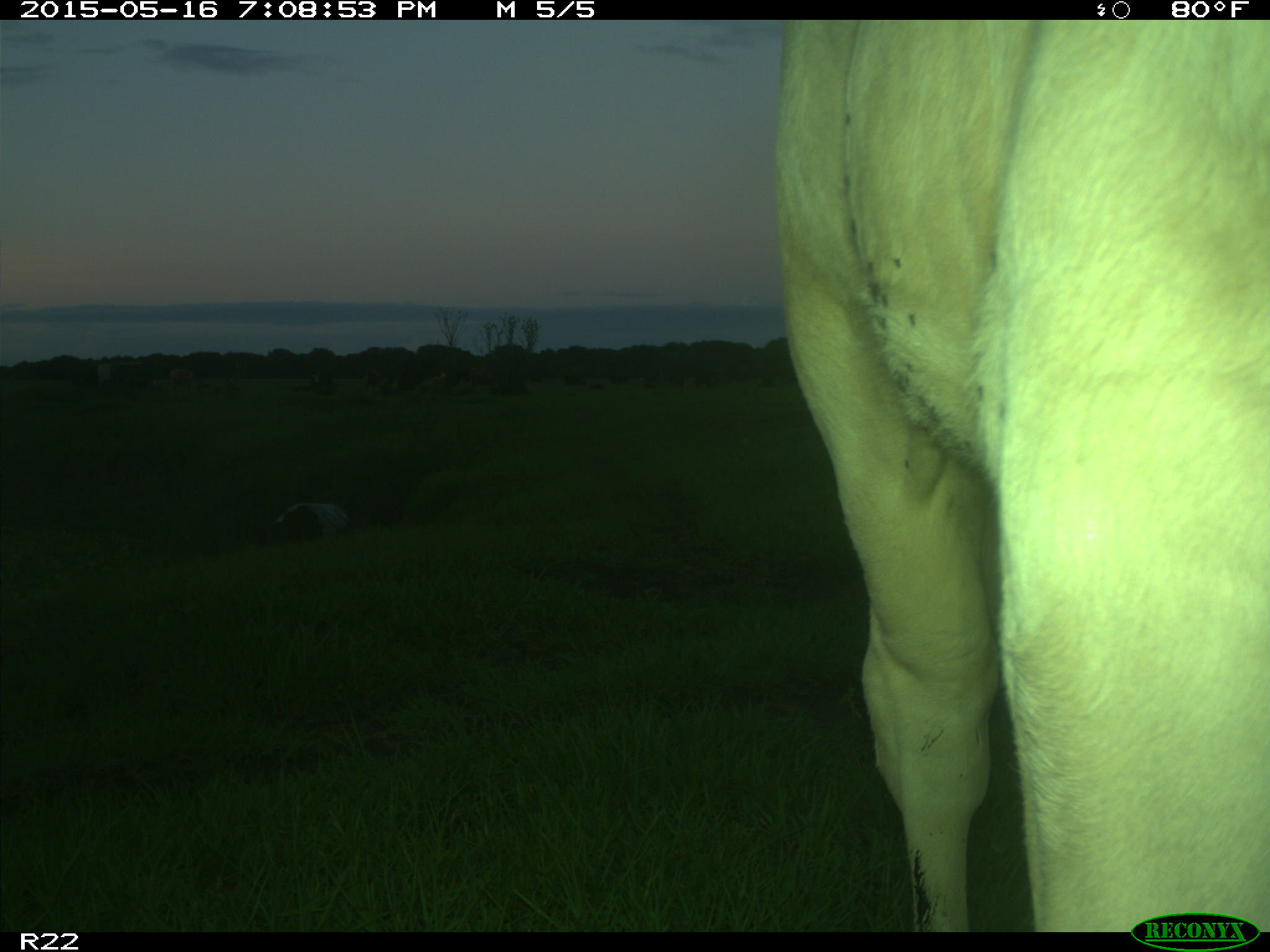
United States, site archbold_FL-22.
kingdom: Animalia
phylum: Chordata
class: Mammalia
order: Artiodactyla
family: Bovidae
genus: Bos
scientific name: Bos taurus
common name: domestic cow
Bos taurus (domestic cow).